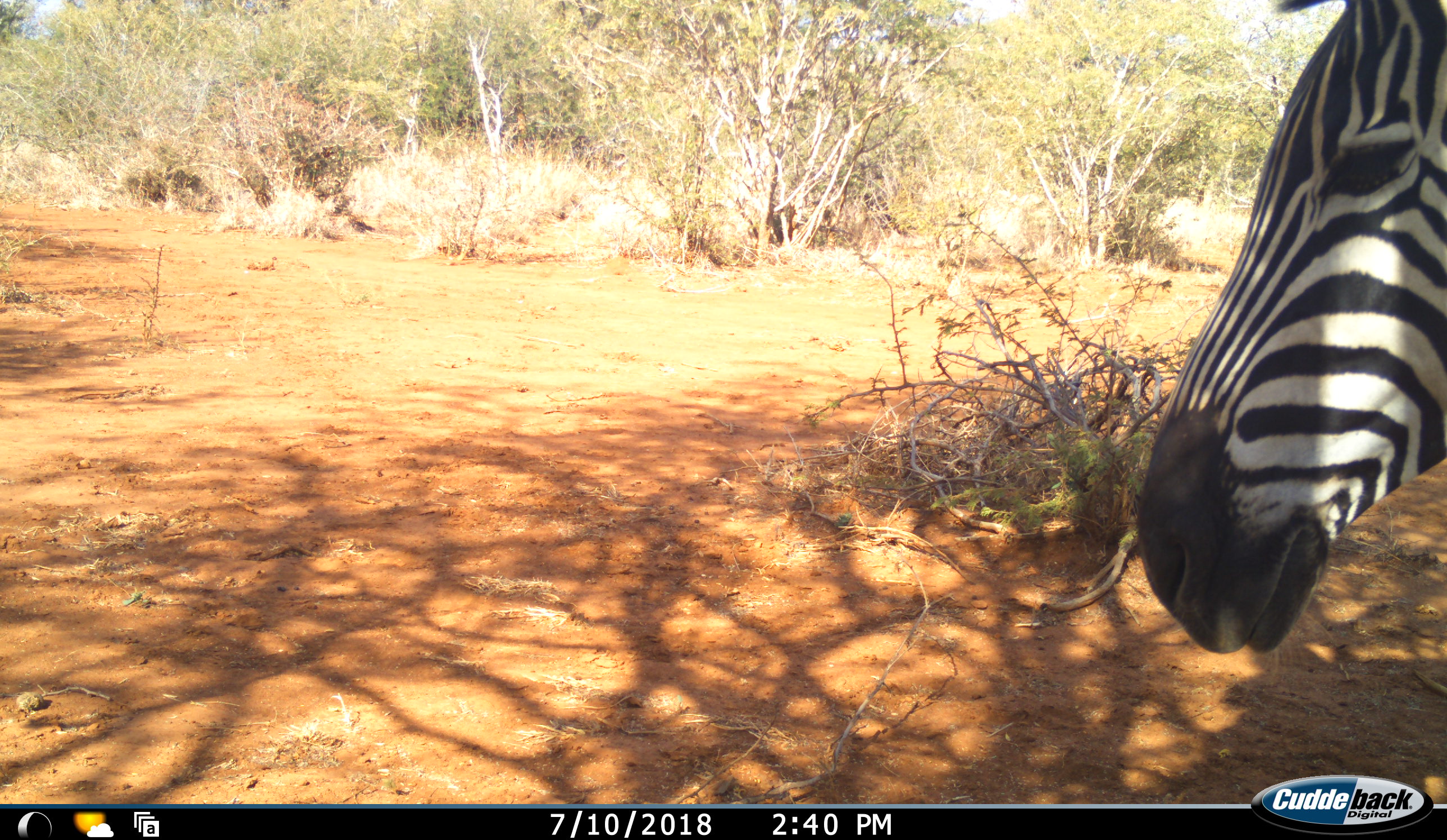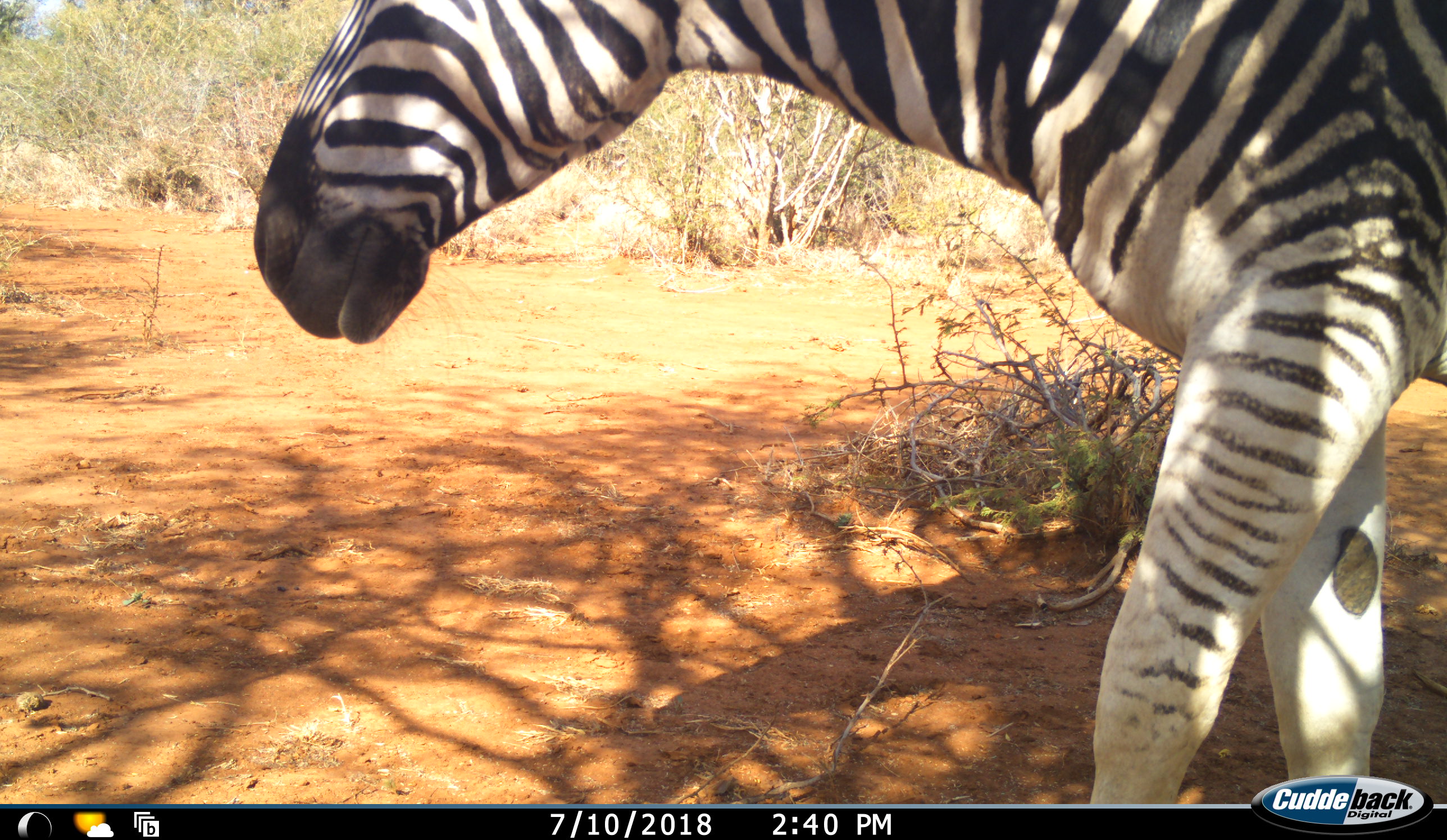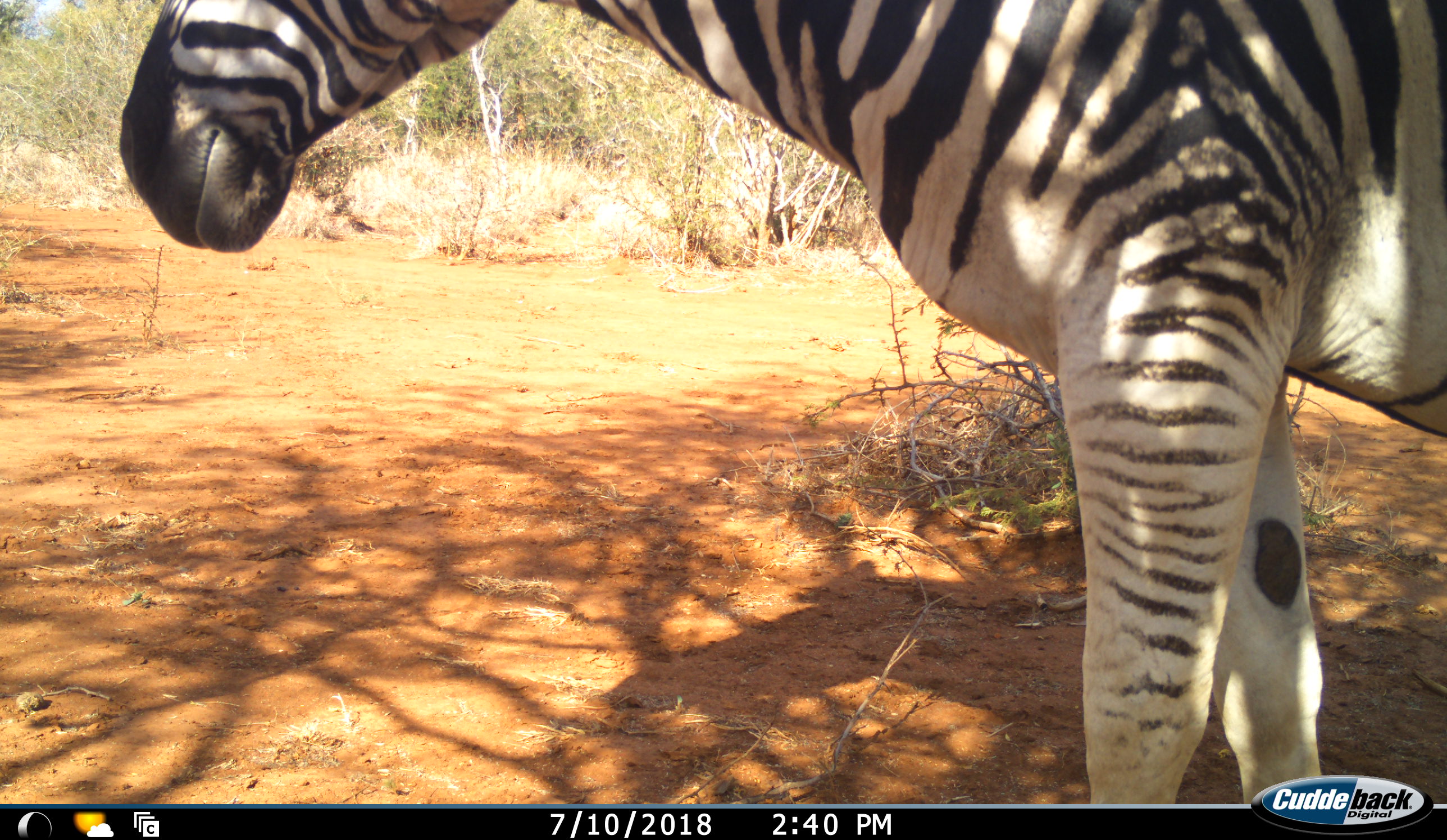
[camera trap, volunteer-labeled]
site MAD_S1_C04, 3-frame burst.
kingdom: Animalia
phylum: Chordata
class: Mammalia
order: Perissodactyla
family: Equidae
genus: Equus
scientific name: Equus quagga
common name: plains zebra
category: zebraplains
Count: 1.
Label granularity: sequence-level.